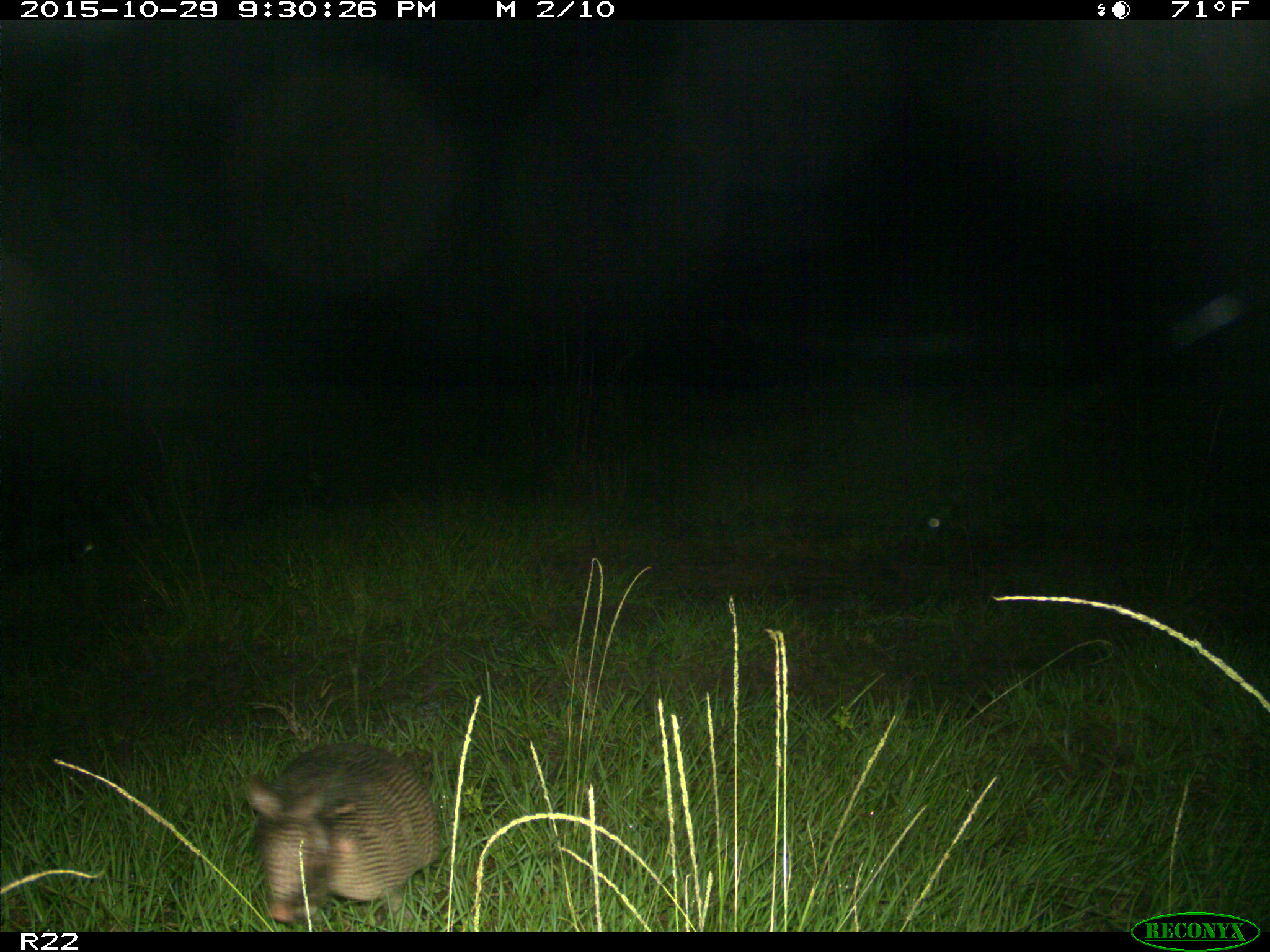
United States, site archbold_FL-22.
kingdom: Animalia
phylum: Chordata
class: Mammalia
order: Cingulata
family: Dasypodidae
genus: Dasypus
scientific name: Dasypus novemcinctus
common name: nine-banded armadillo